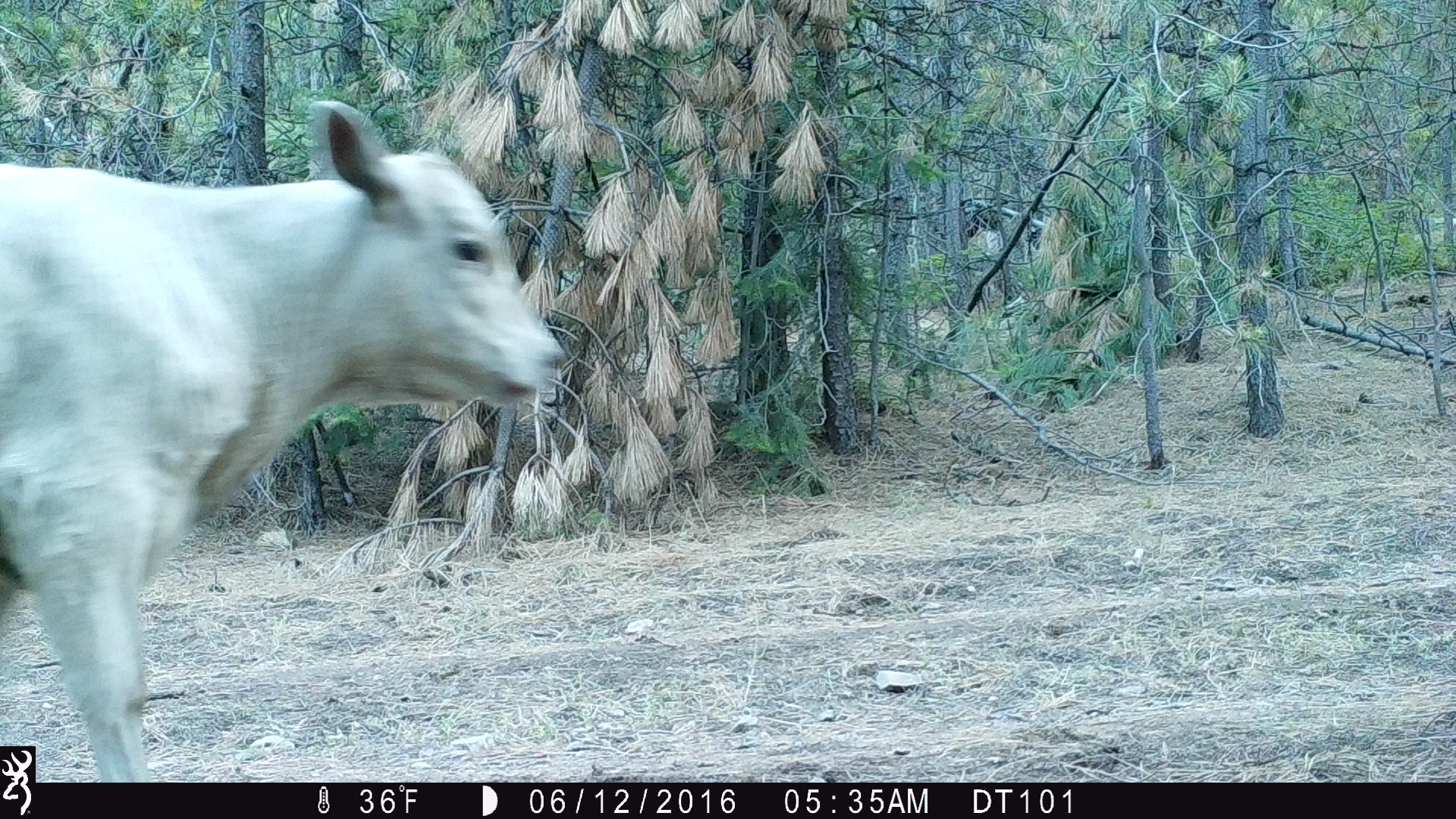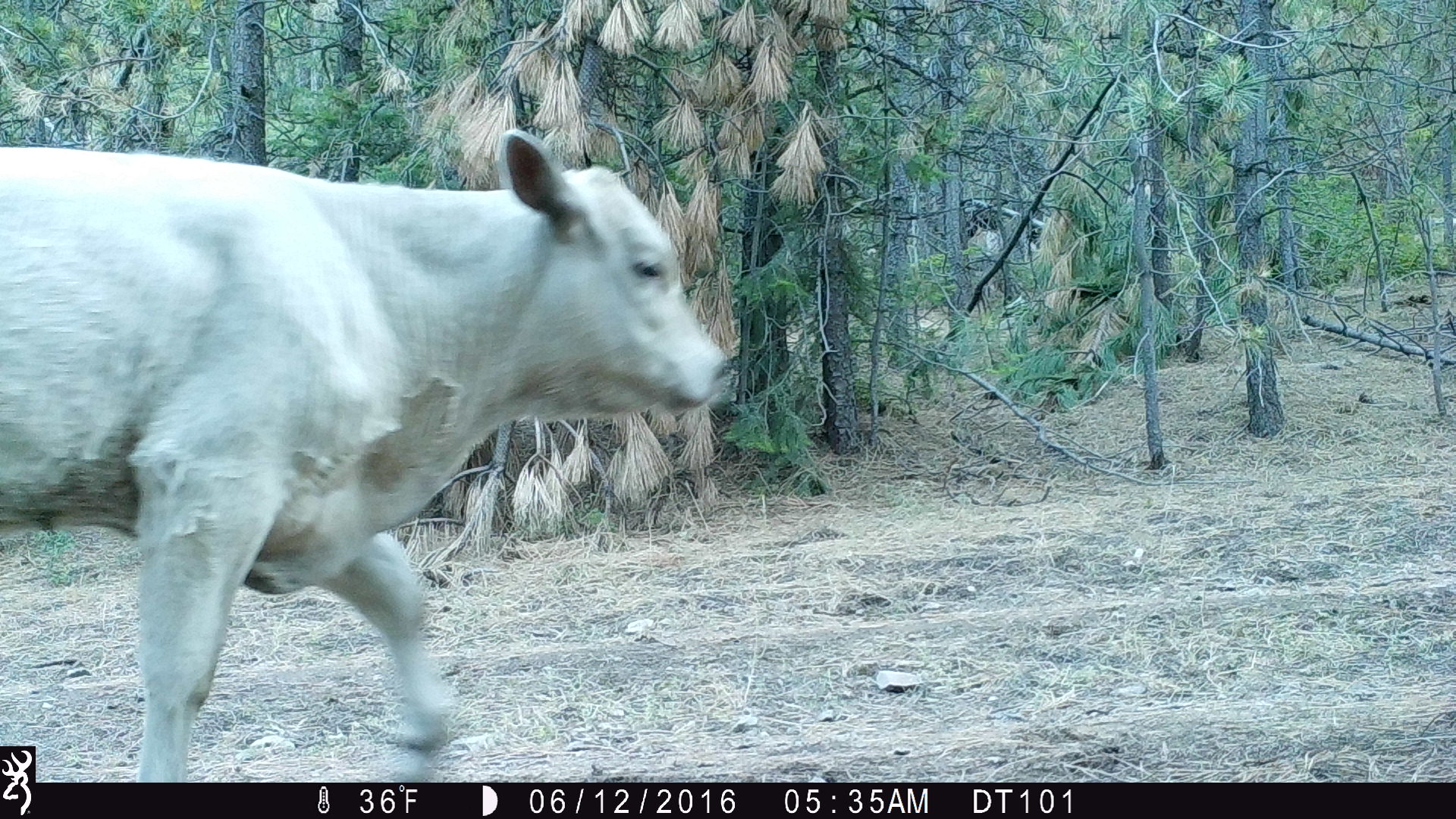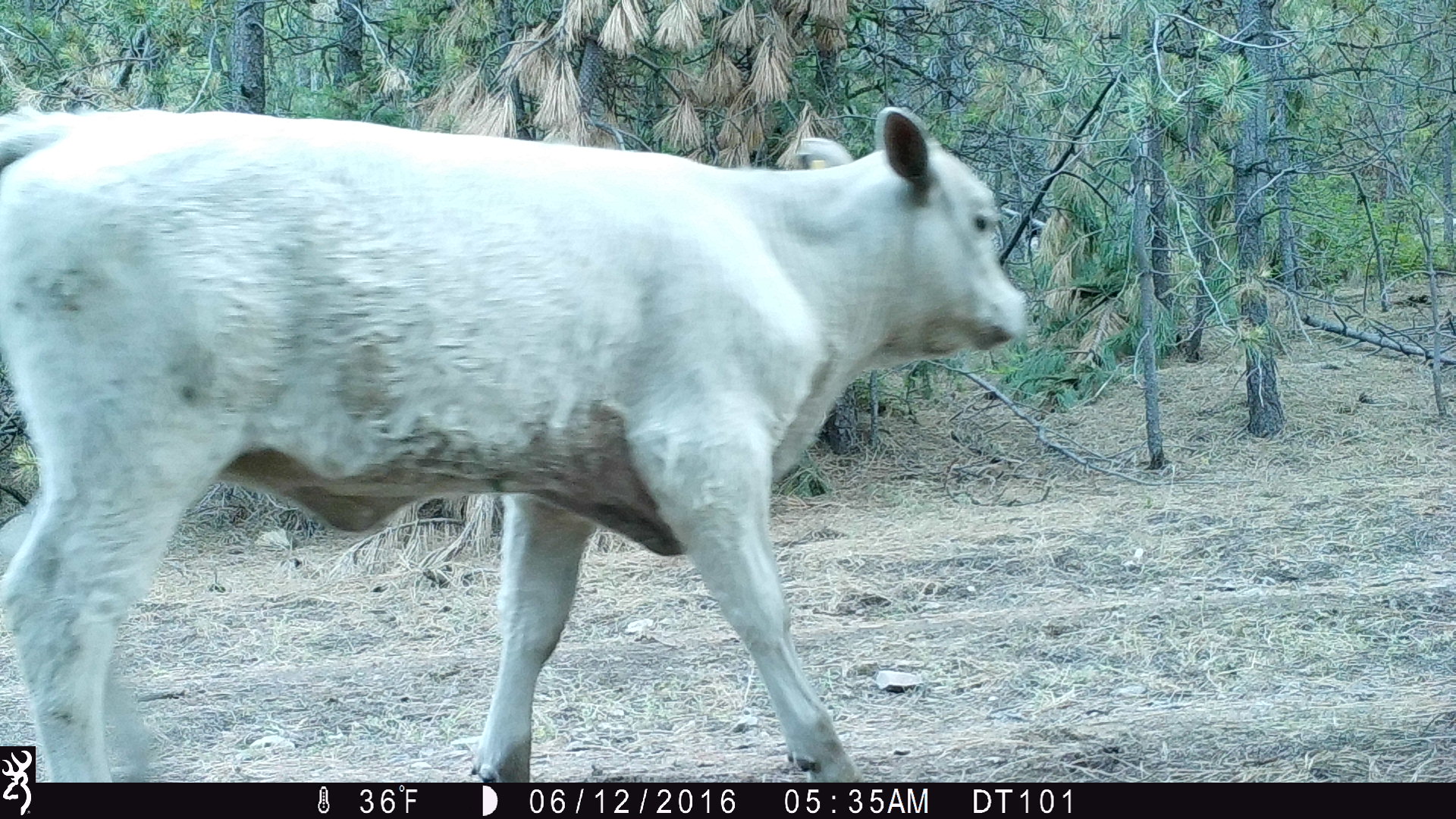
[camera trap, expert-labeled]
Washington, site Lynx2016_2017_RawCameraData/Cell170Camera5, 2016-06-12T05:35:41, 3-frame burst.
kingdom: Animalia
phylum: Chordata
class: Mammalia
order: Artiodactyla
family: Bovidae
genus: Bos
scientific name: Bos taurus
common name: domestic cattle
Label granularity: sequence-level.